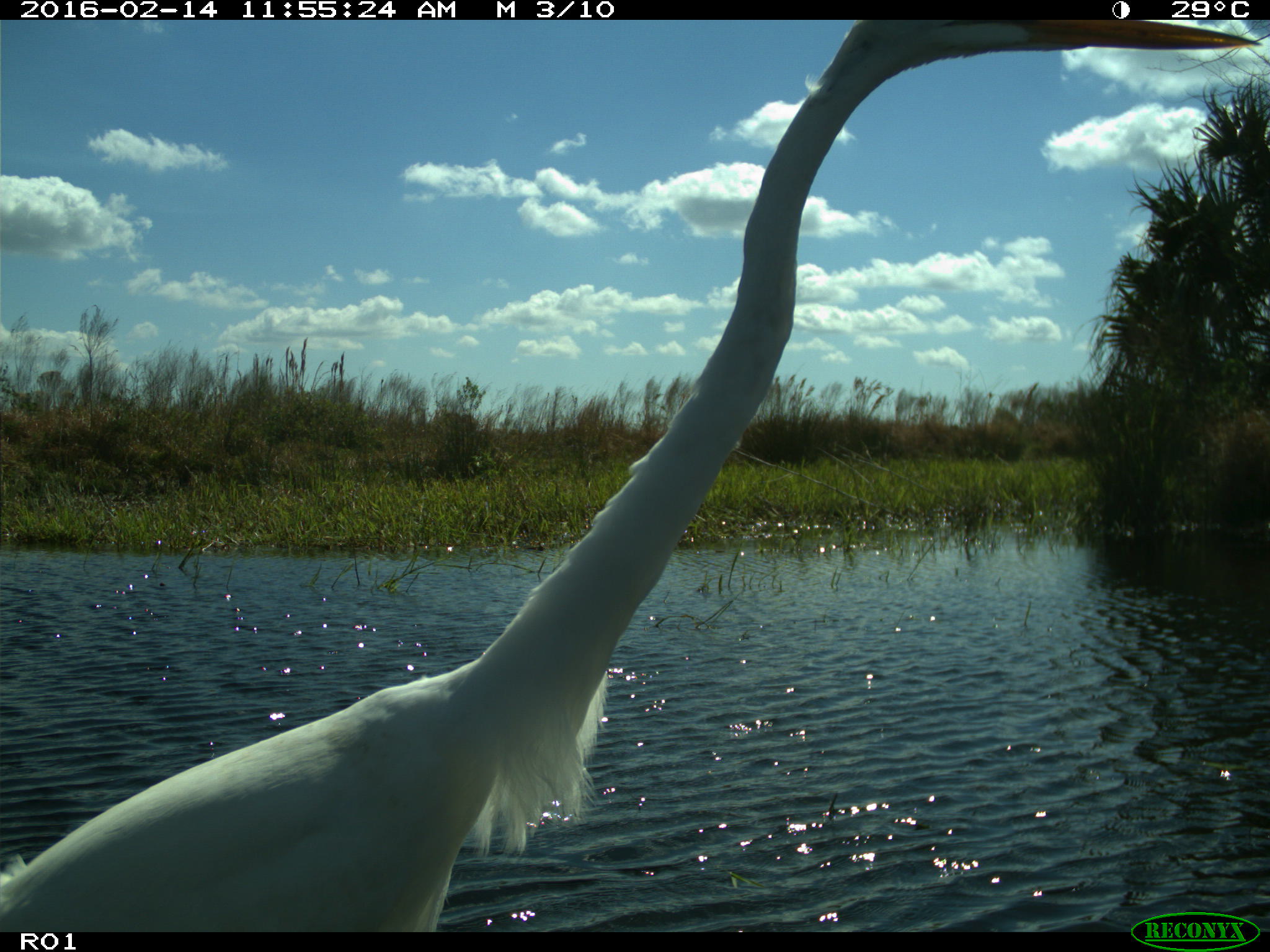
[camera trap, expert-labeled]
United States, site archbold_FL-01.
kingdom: Animalia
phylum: Chordata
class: Aves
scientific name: Aves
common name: birds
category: unidentified bird